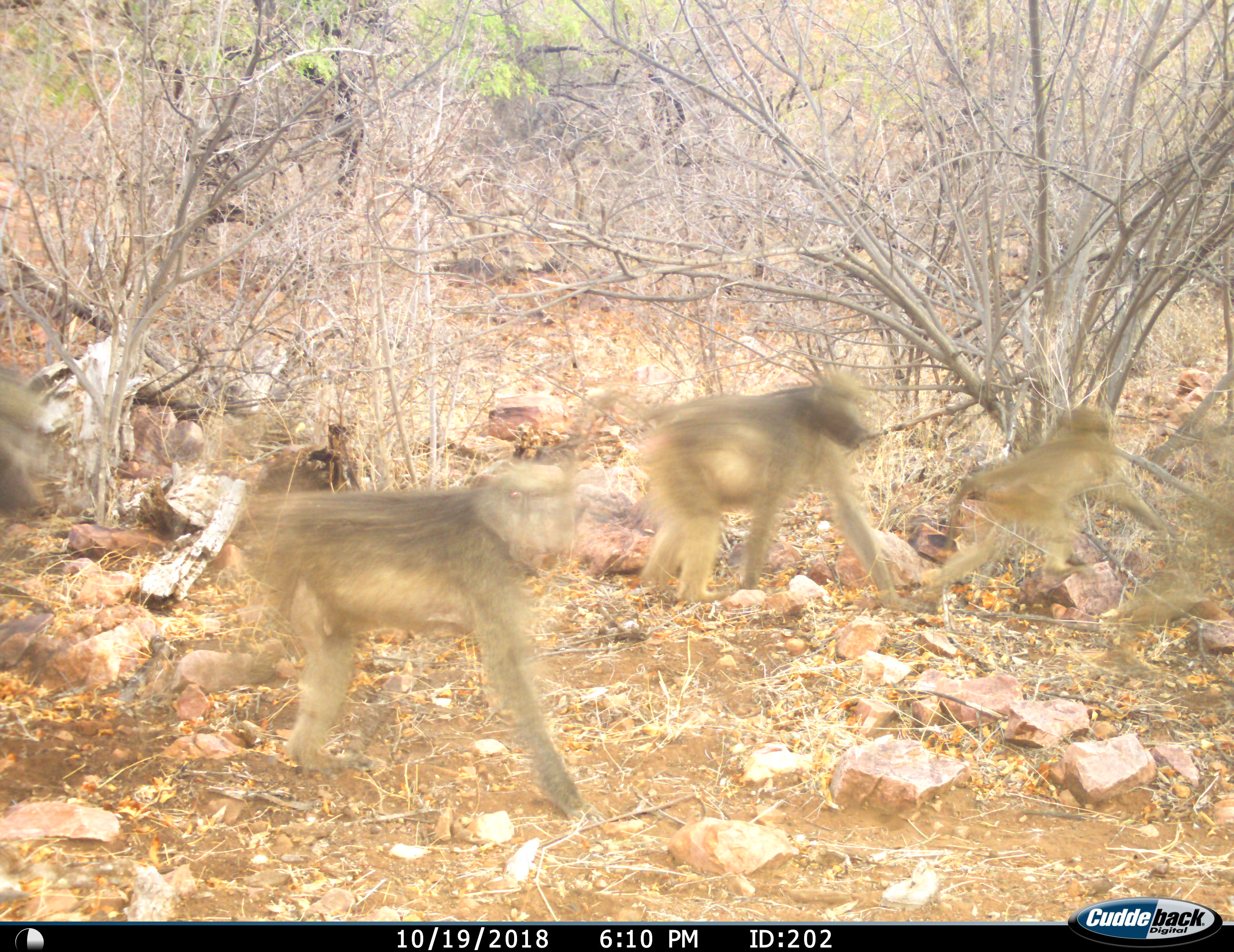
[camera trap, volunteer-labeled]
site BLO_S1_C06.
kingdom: Animalia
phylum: Chordata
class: Mammalia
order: Primates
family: Cercopithecidae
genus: Papio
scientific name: Papio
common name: baboon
Baboon (Papio), count 4. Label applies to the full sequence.